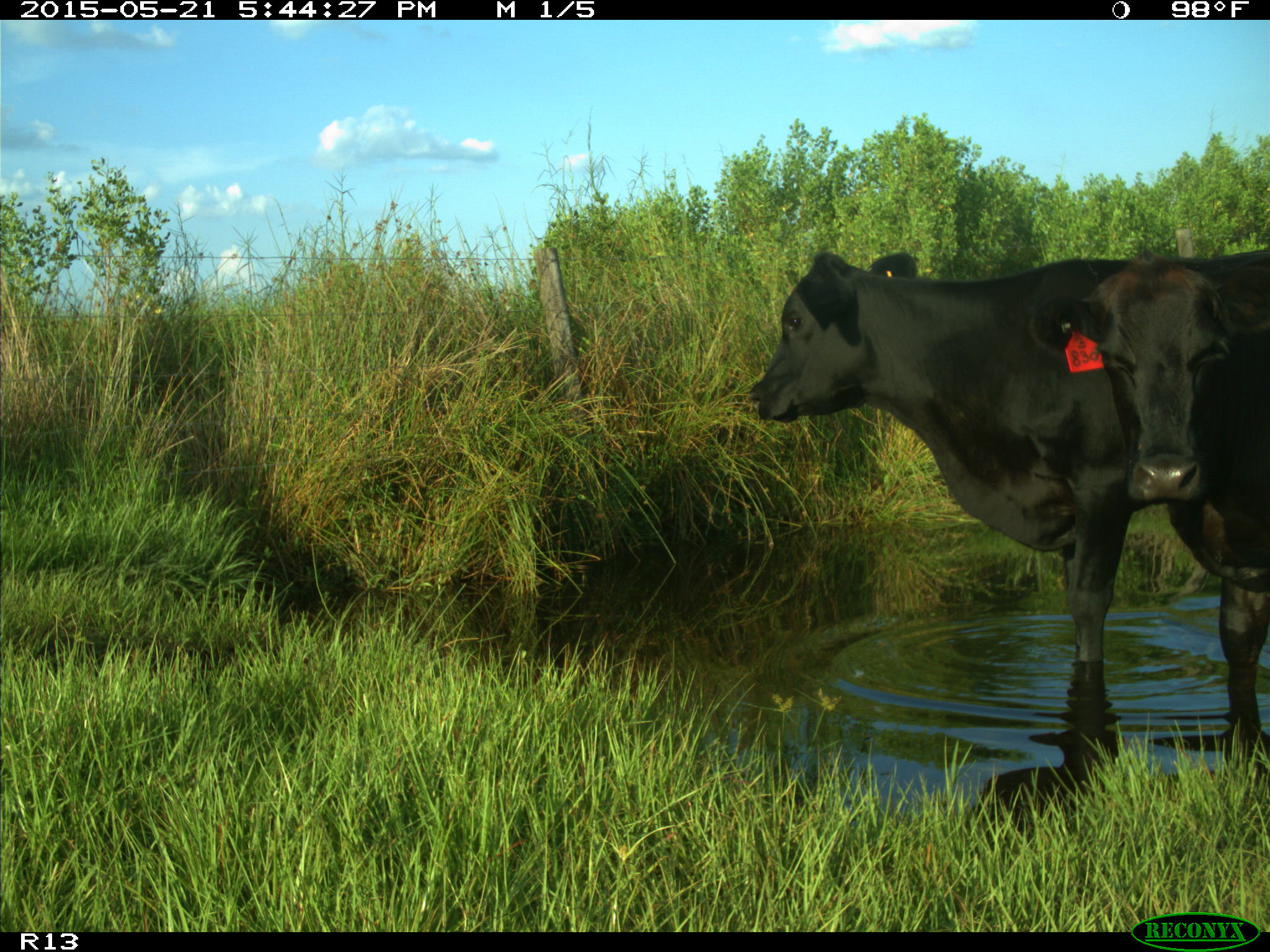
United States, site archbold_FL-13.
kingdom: Animalia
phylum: Chordata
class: Mammalia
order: Artiodactyla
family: Bovidae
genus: Bos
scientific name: Bos taurus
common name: domestic cow